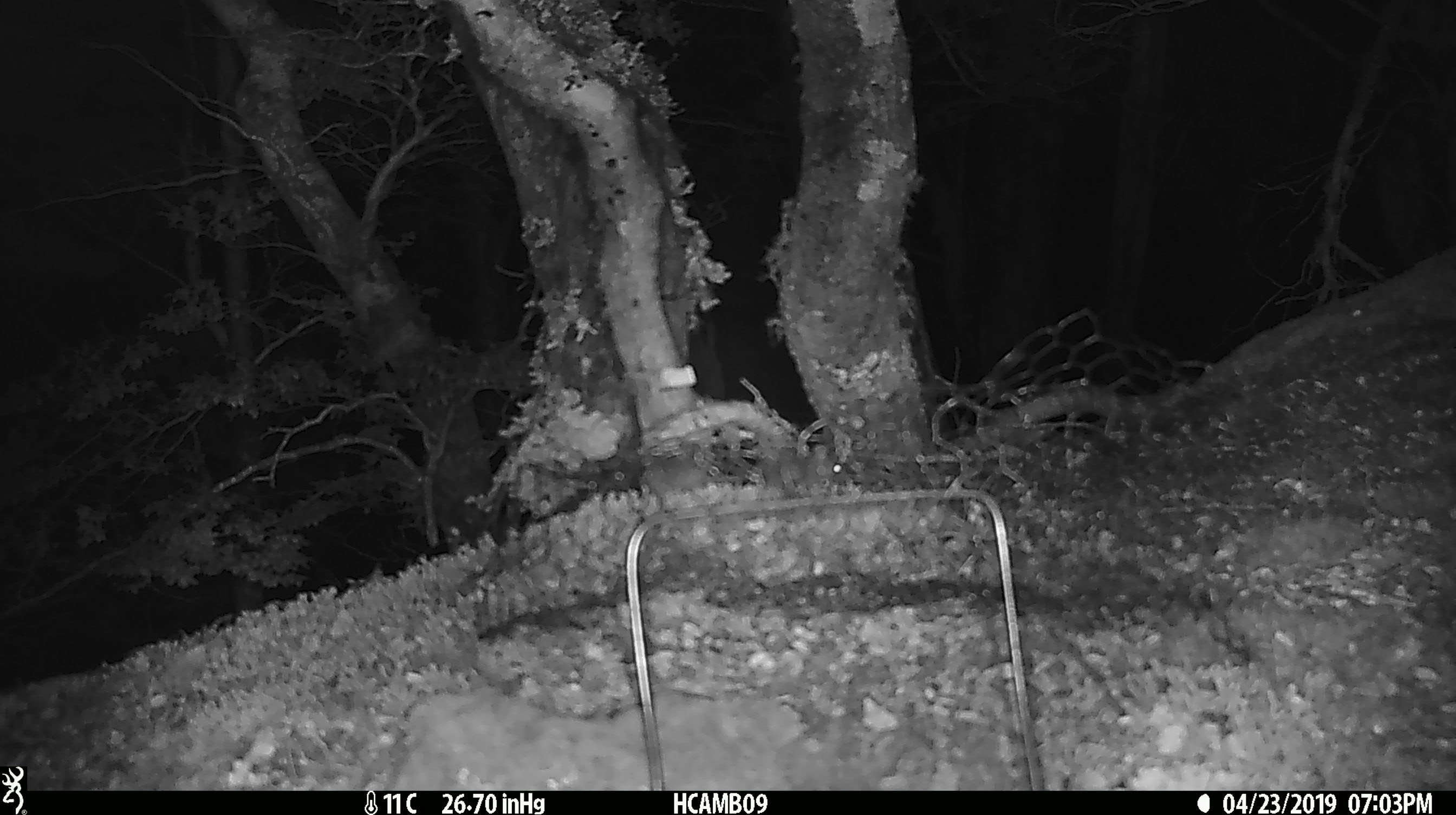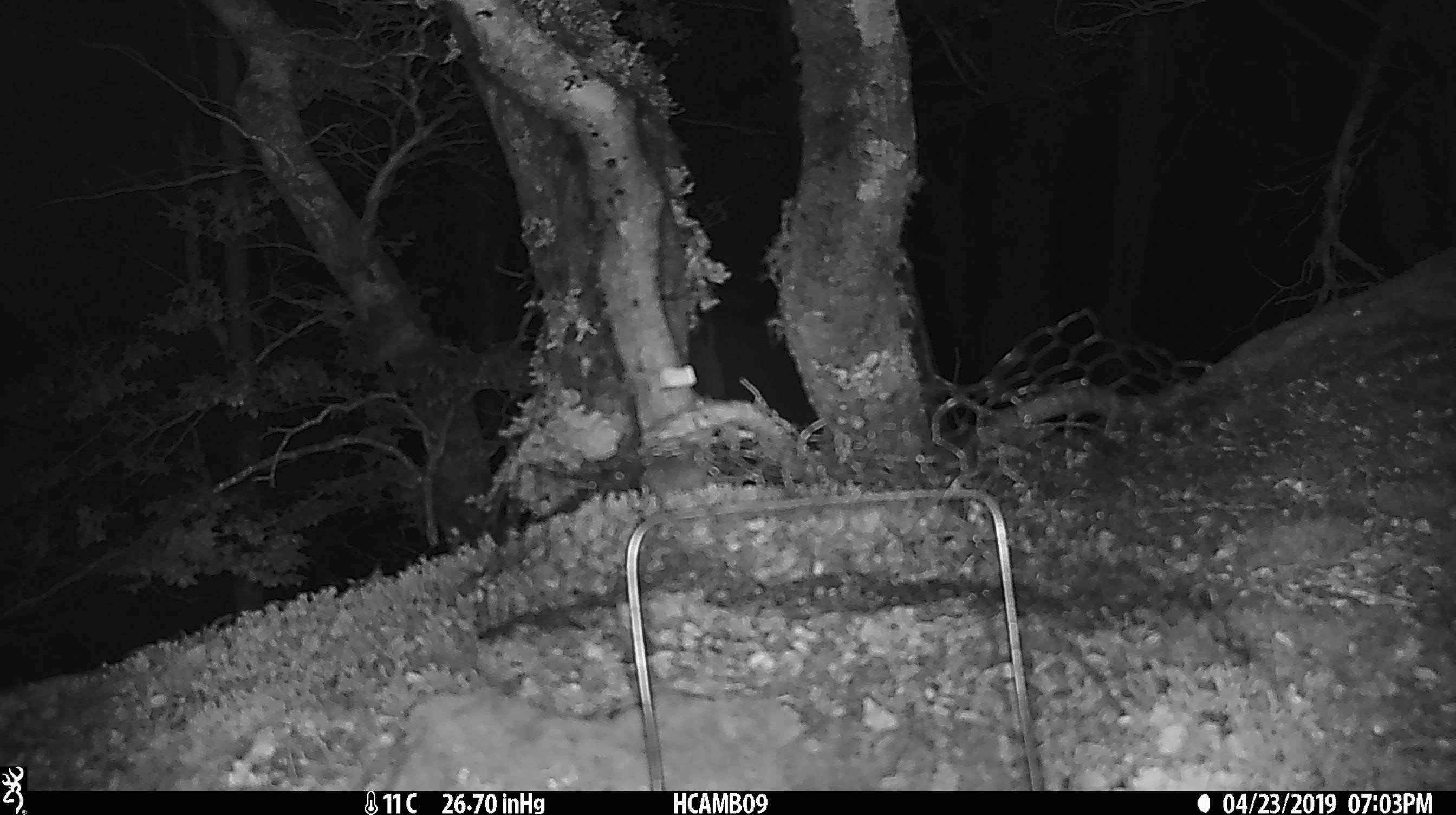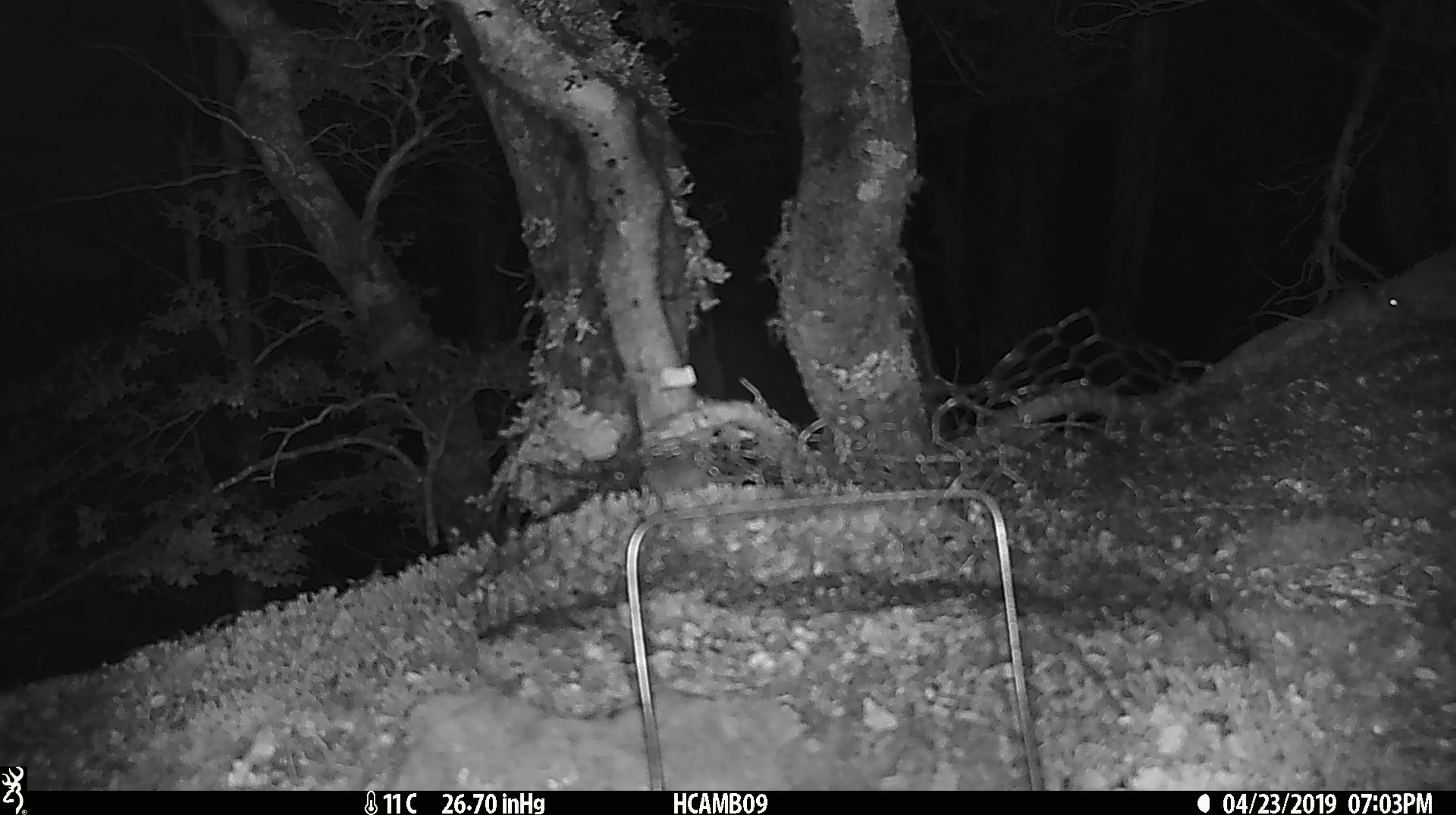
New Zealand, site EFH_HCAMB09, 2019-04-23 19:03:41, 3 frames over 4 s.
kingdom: Animalia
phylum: Chordata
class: Mammalia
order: Rodentia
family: Muridae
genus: Mus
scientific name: Mus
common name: mouse